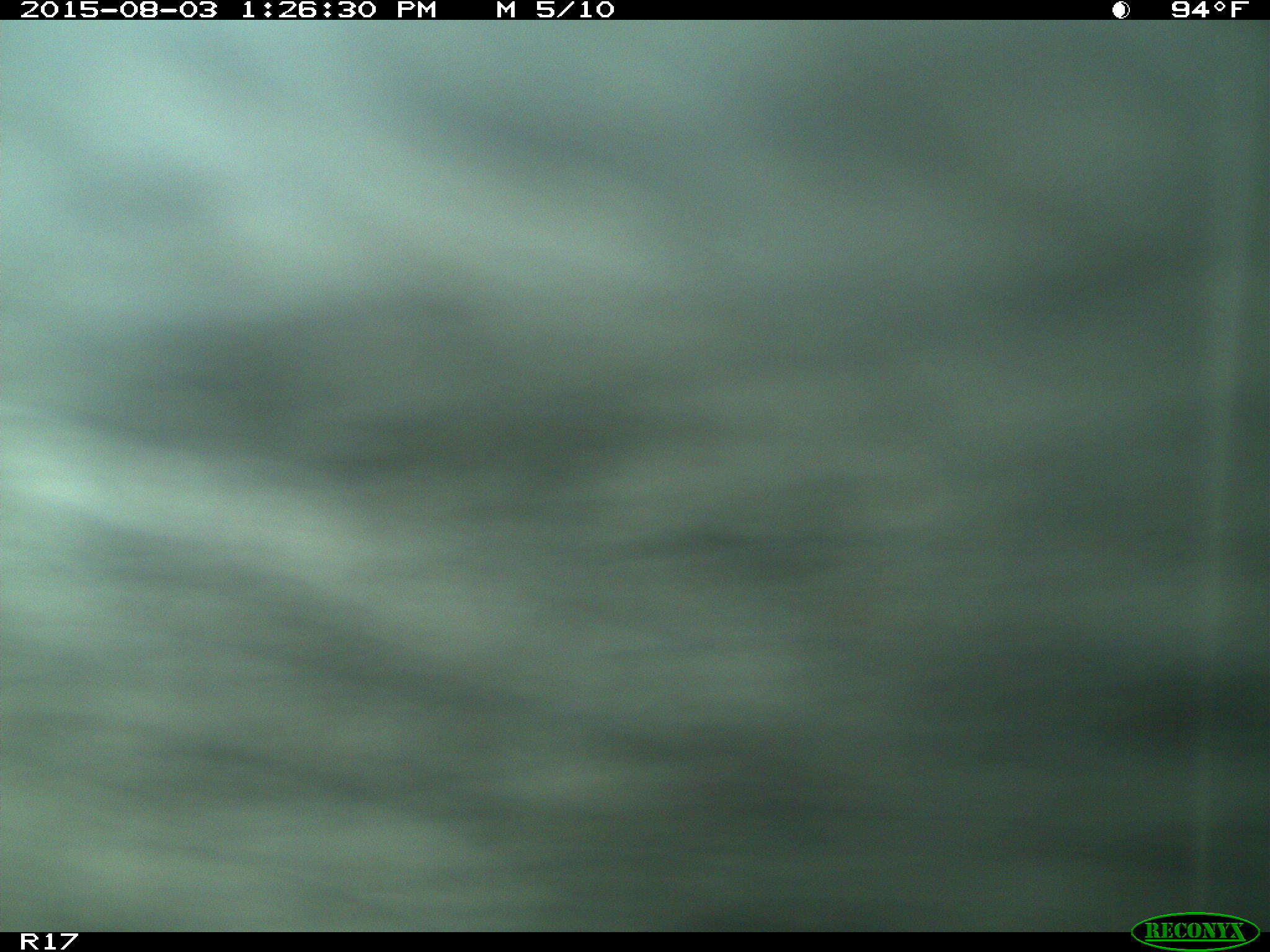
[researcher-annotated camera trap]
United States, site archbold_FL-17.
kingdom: Animalia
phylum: Chordata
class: Mammalia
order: Artiodactyla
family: Bovidae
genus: Bos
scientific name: Bos taurus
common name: domestic cow